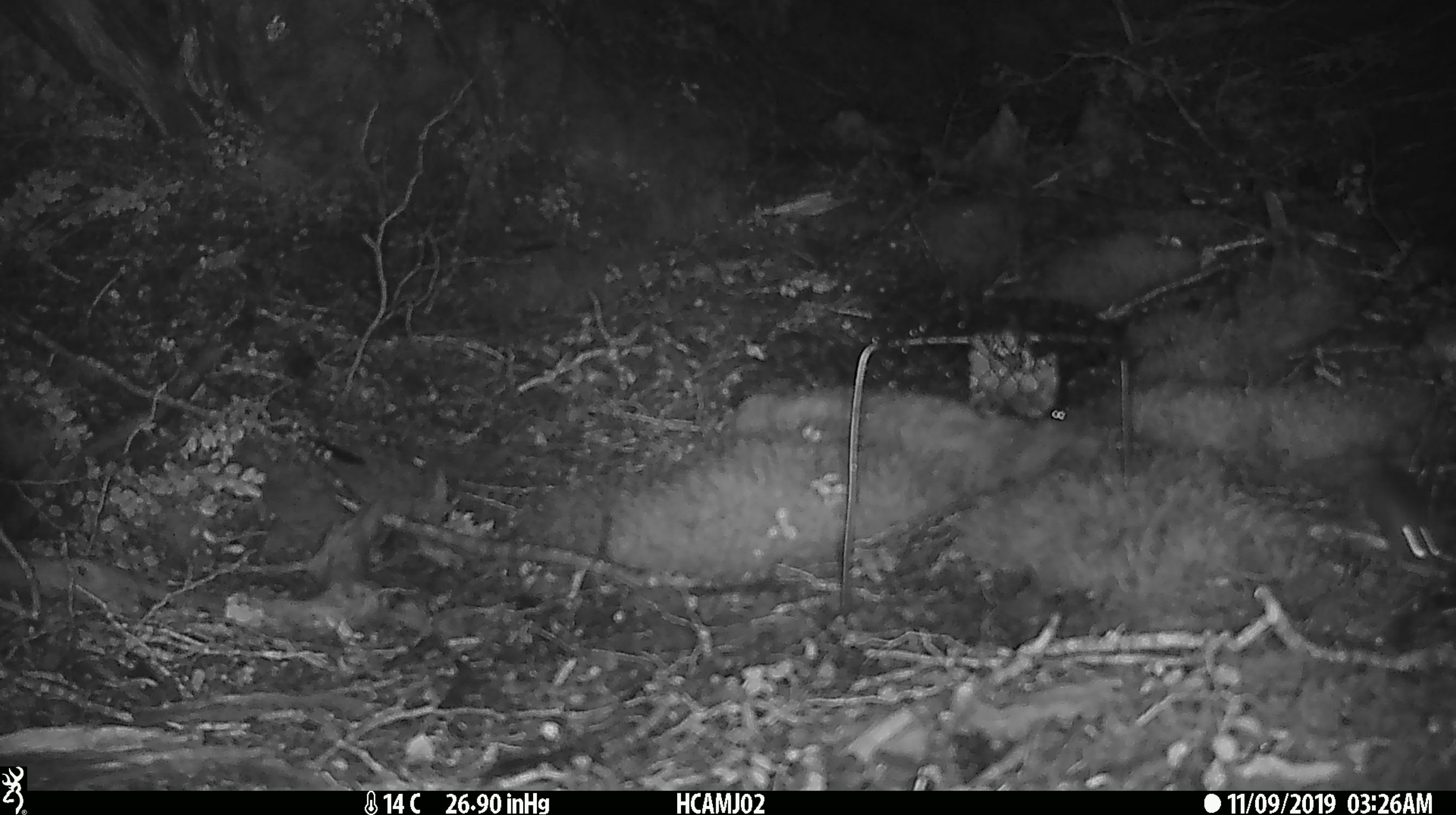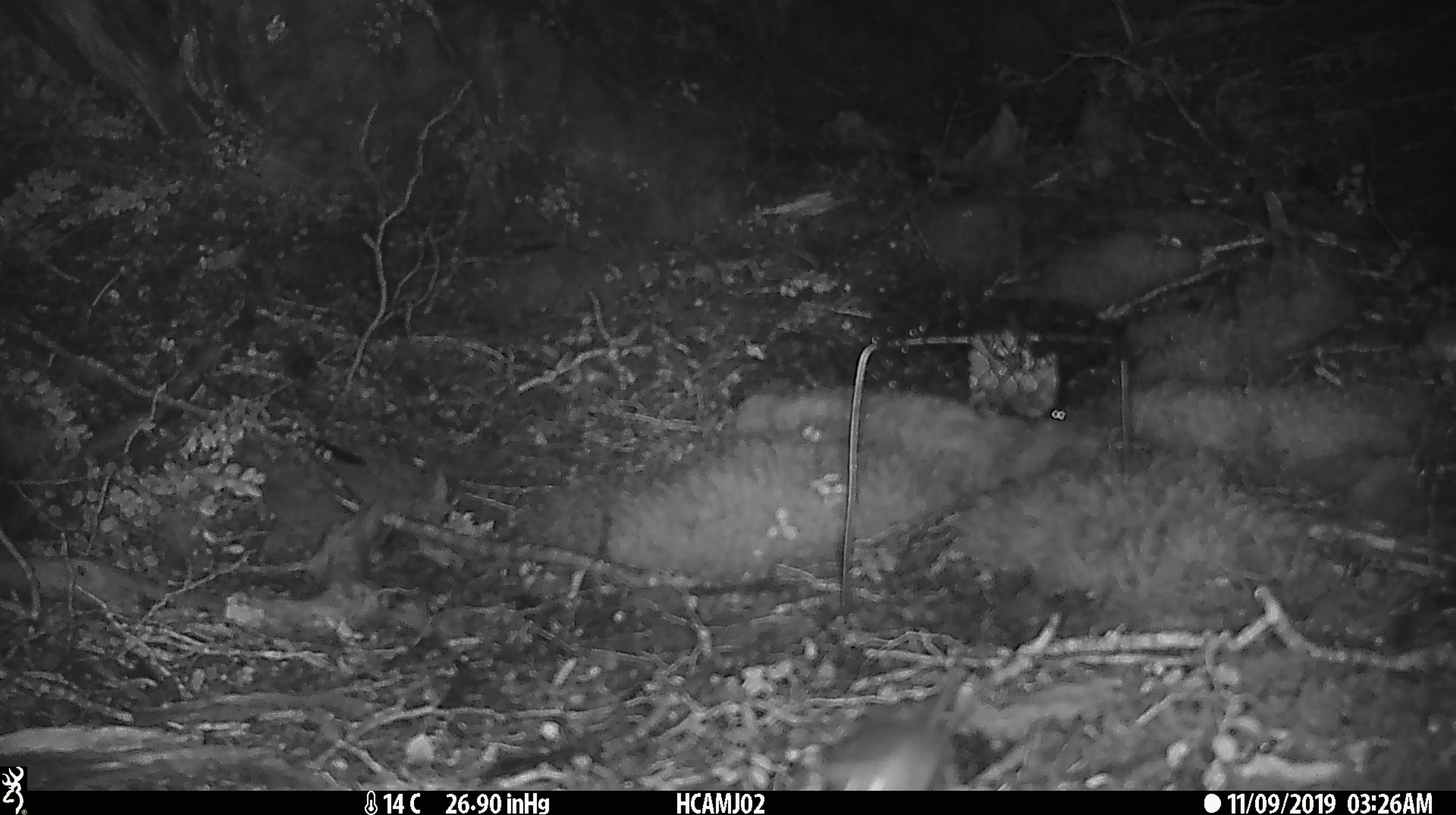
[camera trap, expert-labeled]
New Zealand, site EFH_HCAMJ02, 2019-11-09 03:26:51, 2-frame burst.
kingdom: Animalia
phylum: Chordata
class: Mammalia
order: Rodentia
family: Muridae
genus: Mus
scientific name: Mus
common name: mouse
Mouse (Mus).